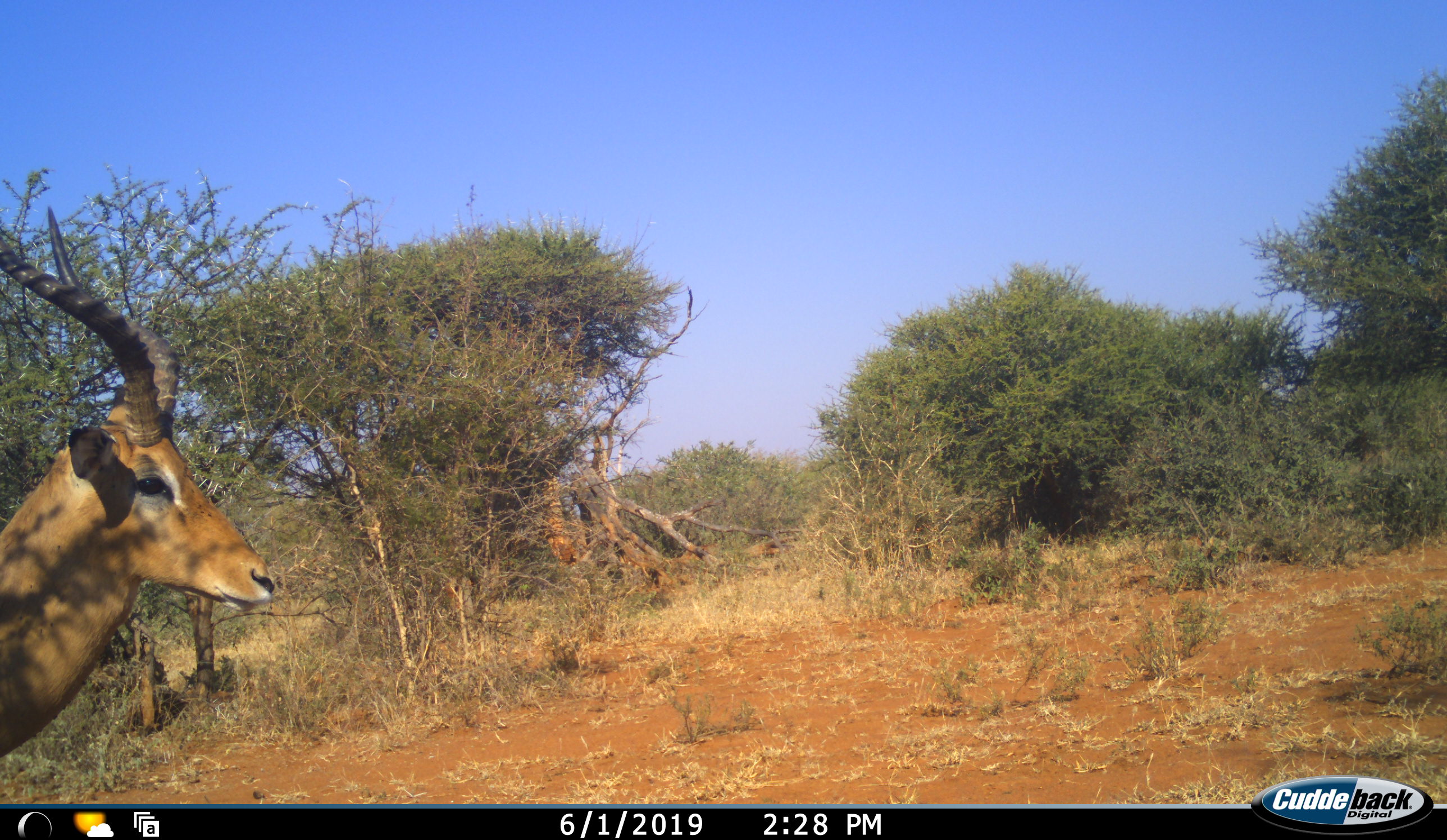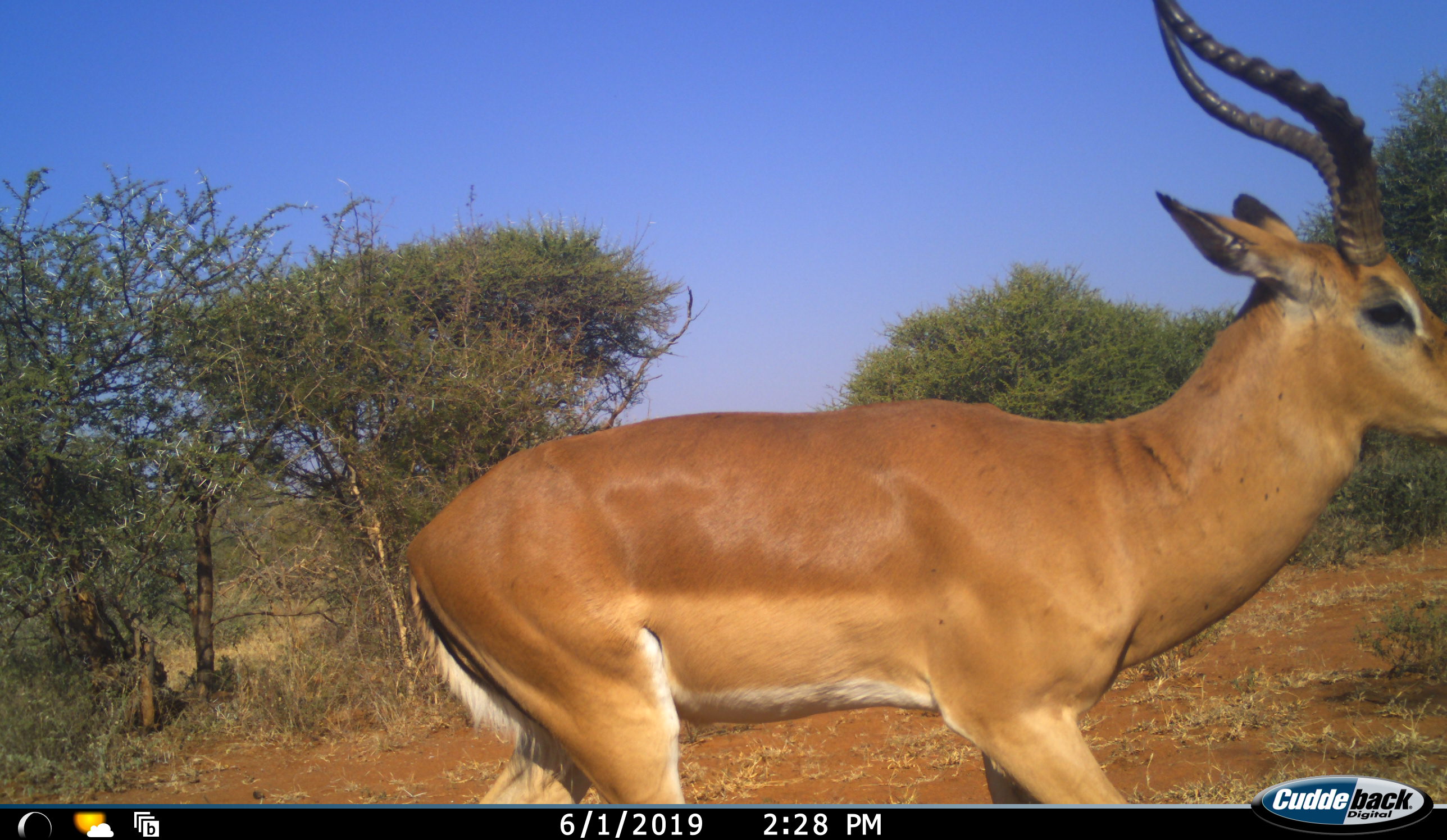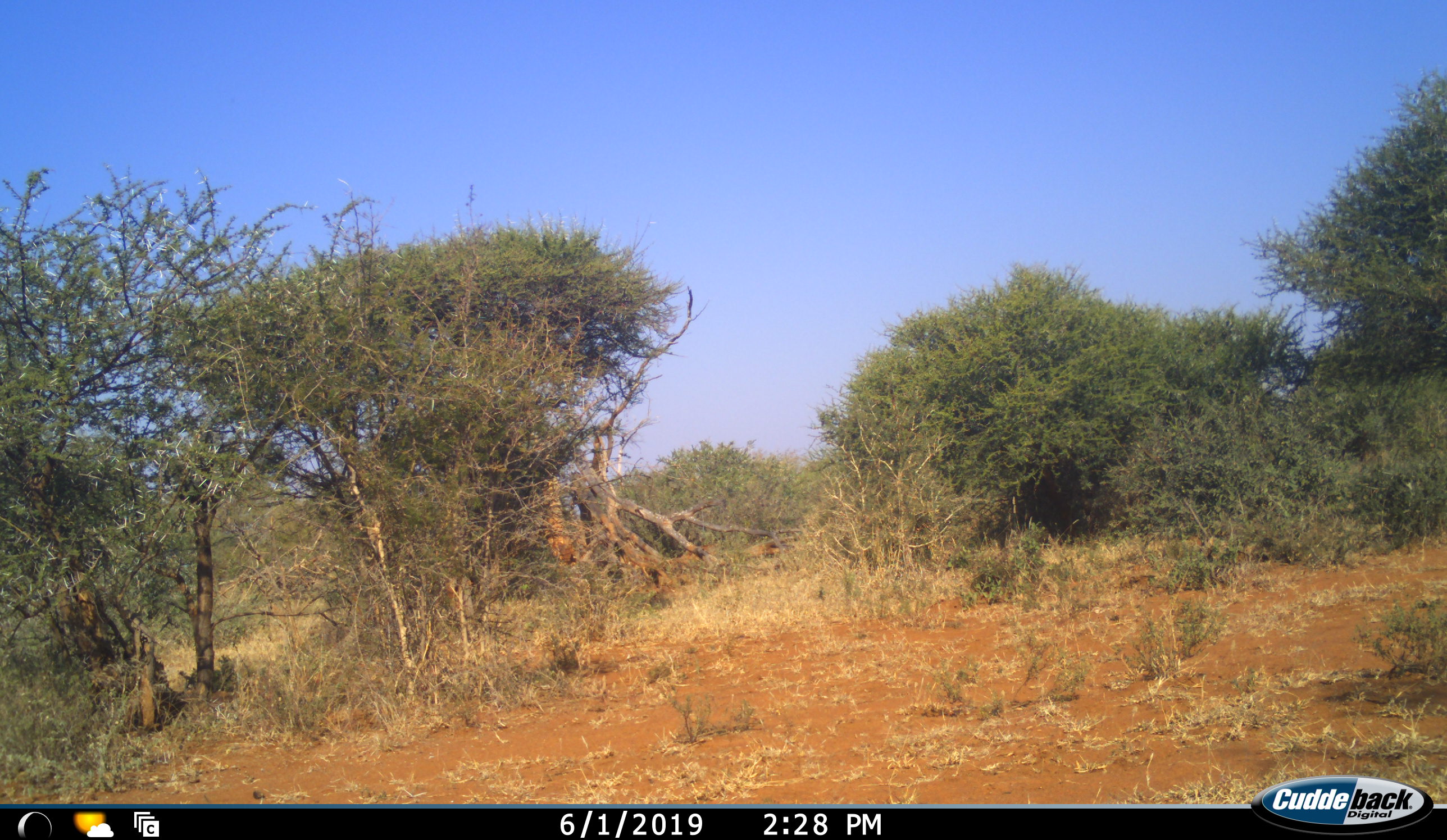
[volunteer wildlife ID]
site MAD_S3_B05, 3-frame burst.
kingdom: Animalia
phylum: Chordata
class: Mammalia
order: Artiodactyla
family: Bovidae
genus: Aepyceros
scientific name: Aepyceros melampus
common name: impala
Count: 1.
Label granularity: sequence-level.